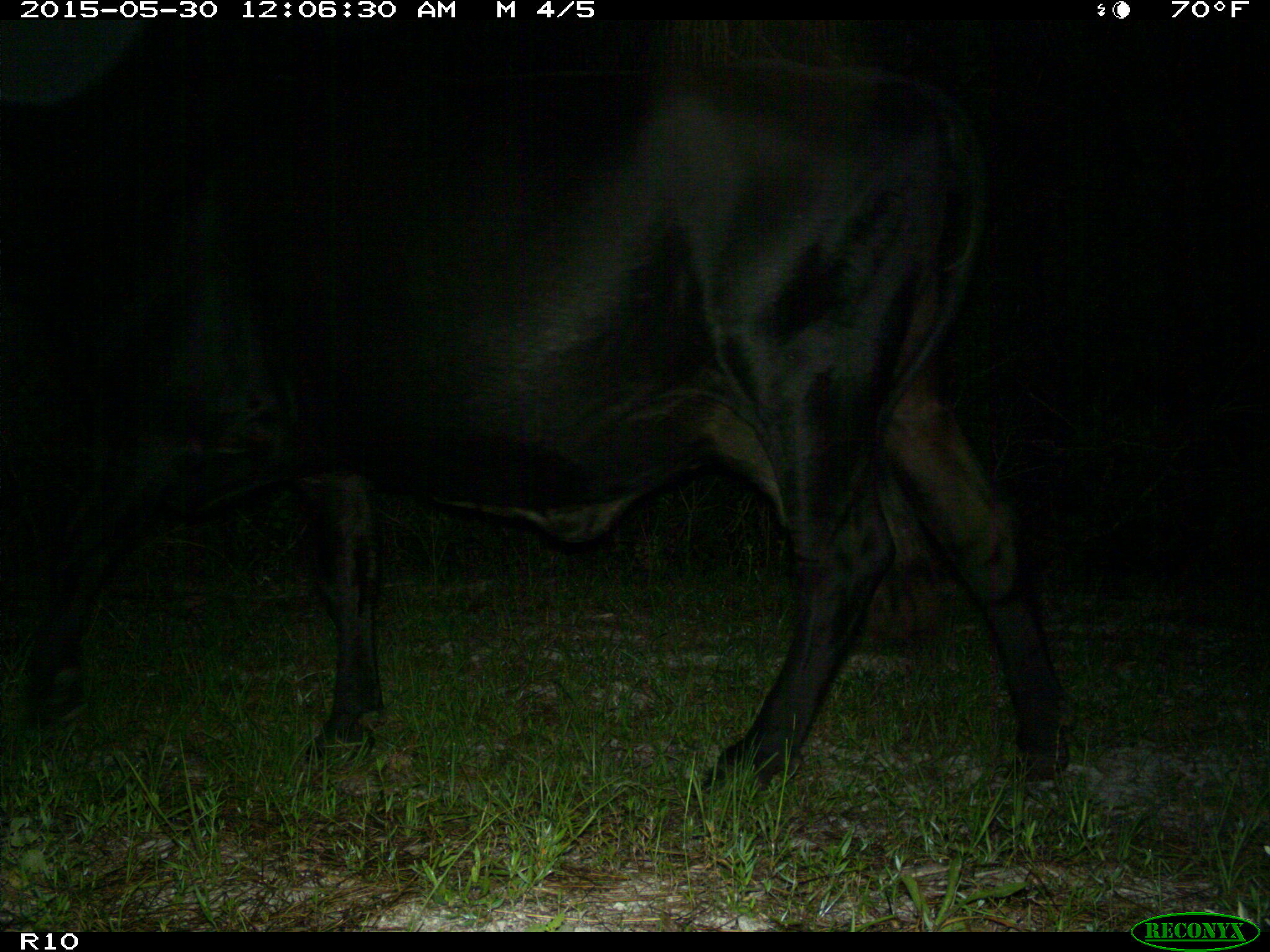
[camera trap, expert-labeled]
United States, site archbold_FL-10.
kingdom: Animalia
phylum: Chordata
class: Mammalia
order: Artiodactyla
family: Bovidae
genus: Bos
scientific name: Bos taurus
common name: domestic cow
Bos taurus (domestic cow).